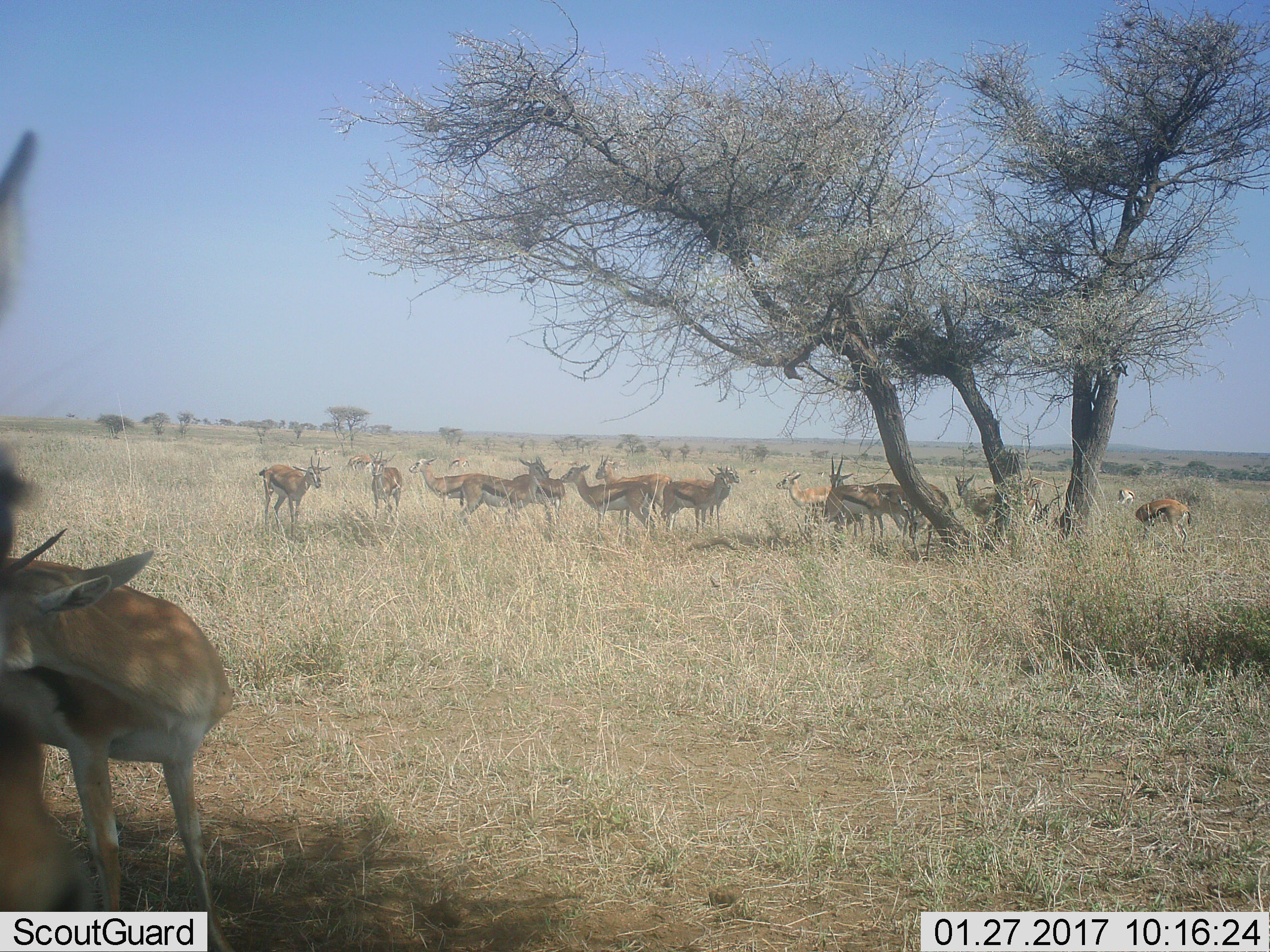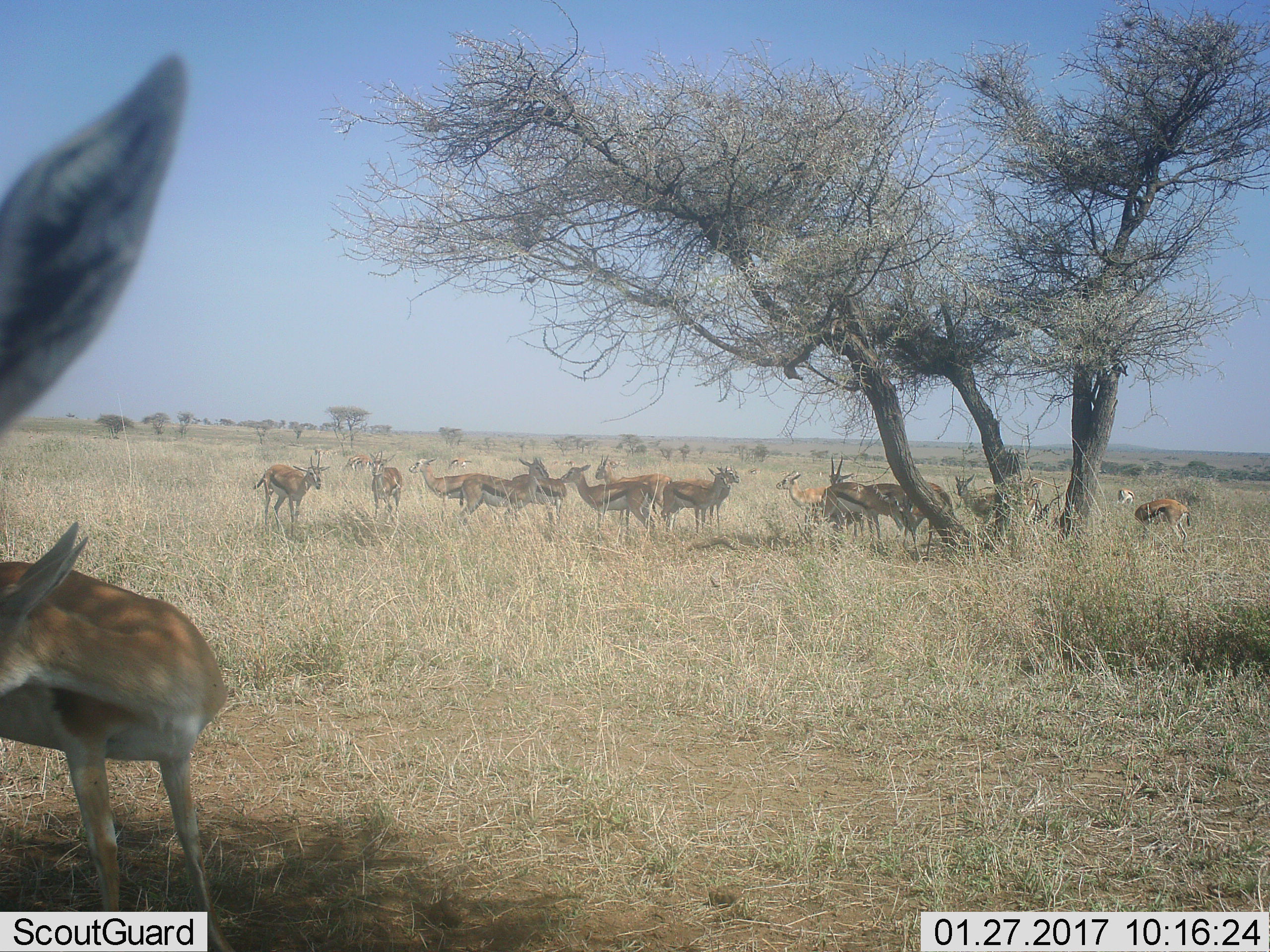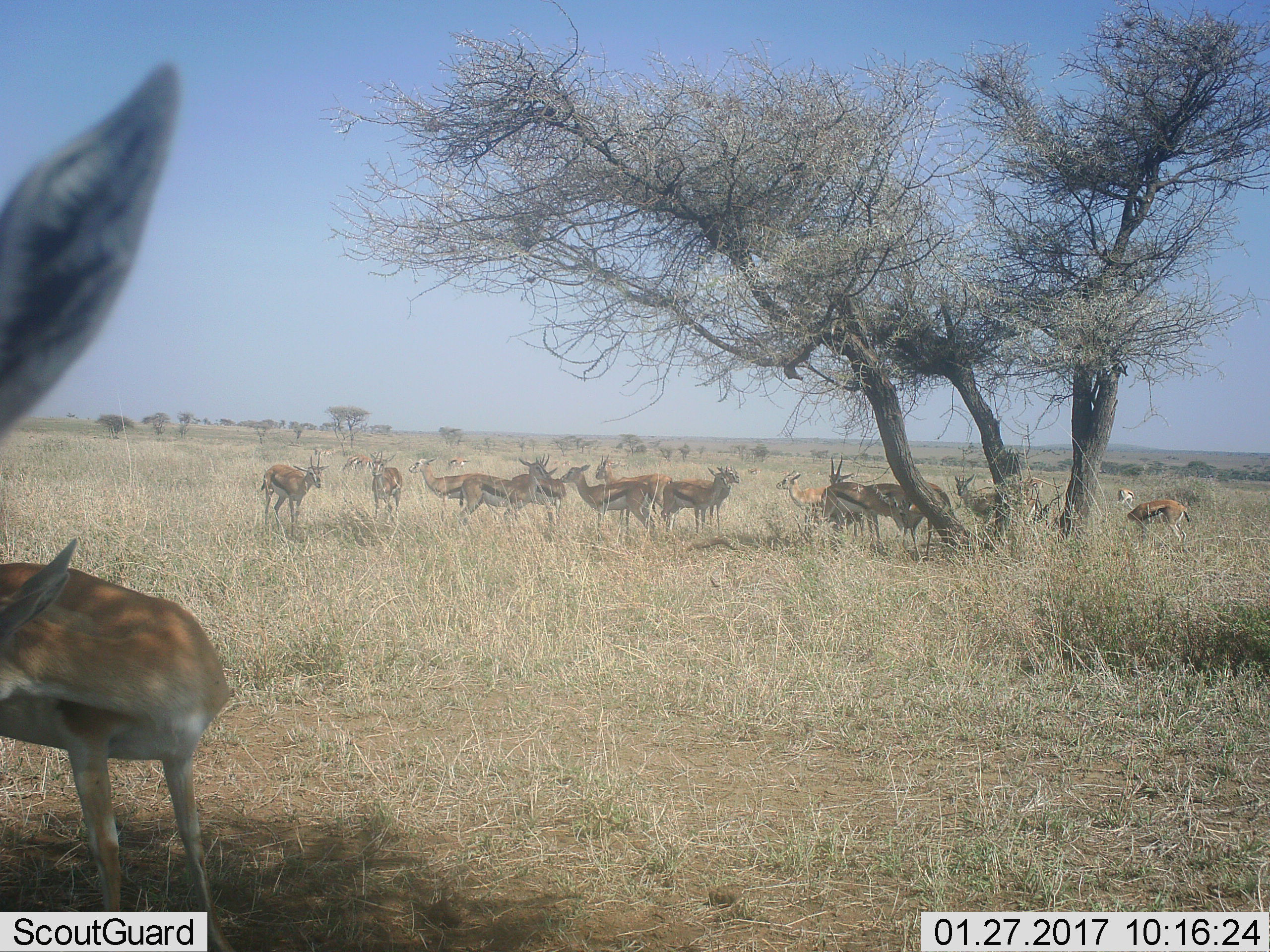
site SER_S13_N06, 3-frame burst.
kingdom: Animalia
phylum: Chordata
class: Mammalia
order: Artiodactyla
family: Bovidae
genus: Eudorcas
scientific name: Eudorcas thomsonii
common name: thomson's gazelle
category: gazellethomsons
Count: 11-50.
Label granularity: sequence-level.